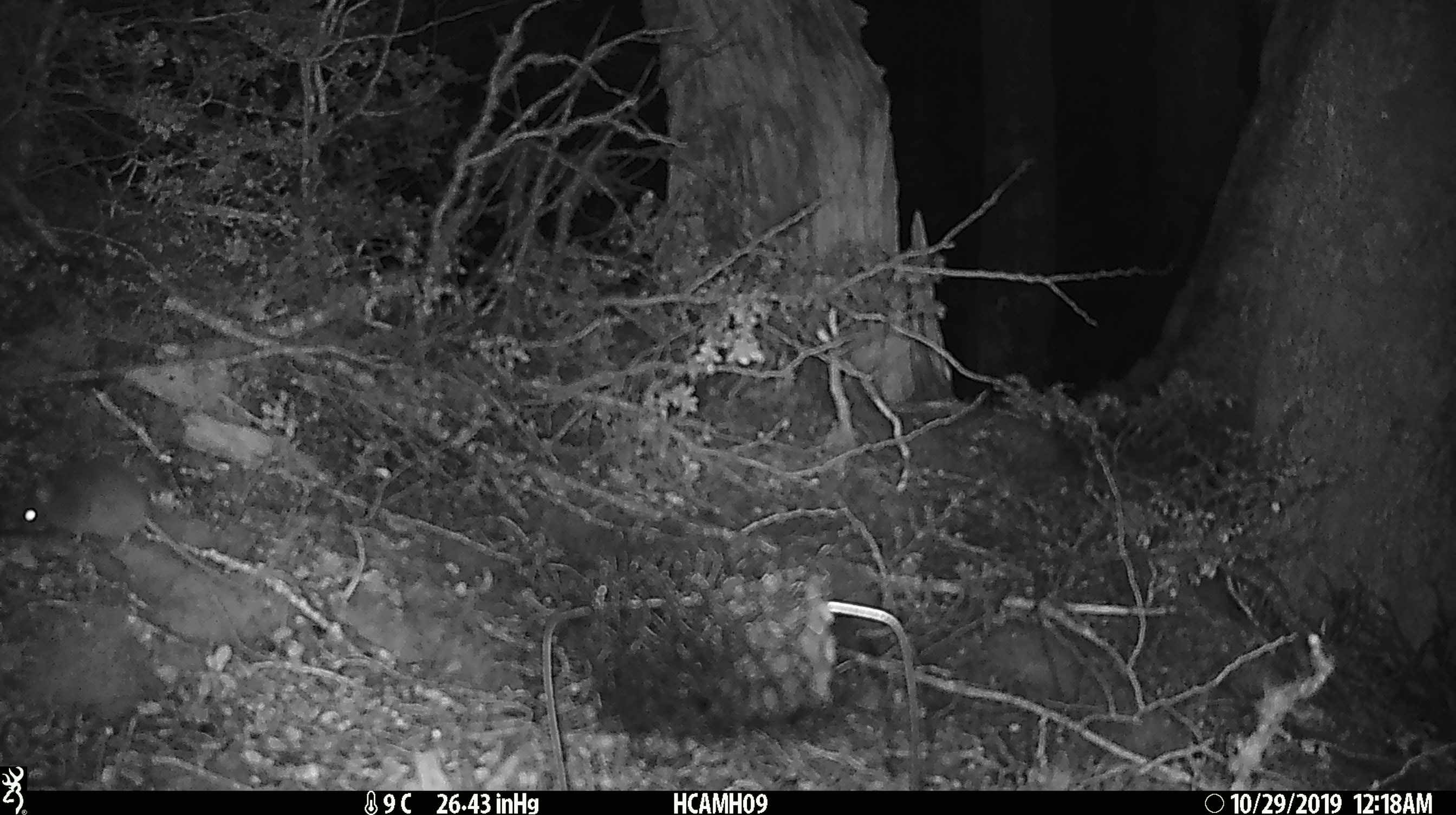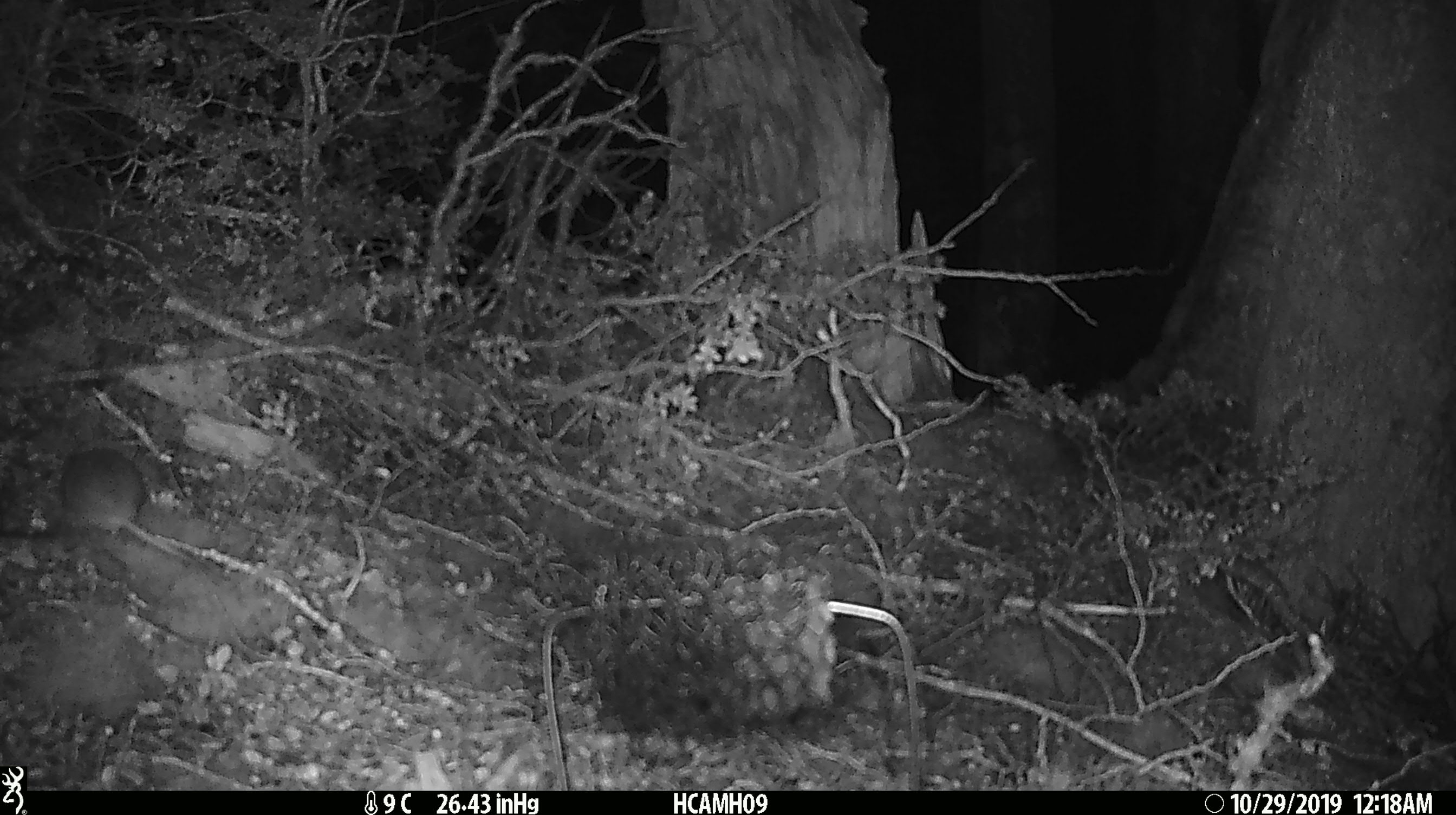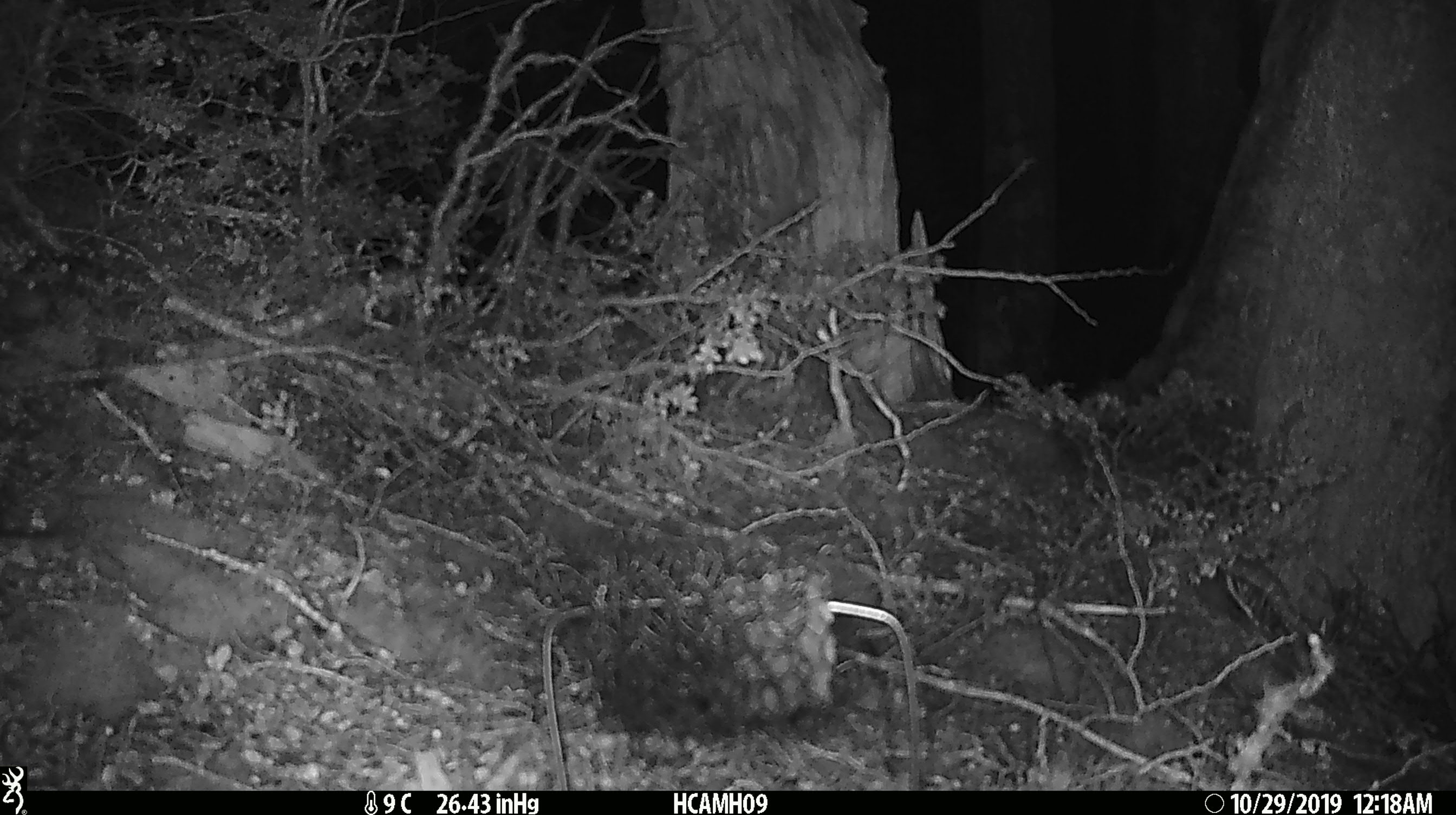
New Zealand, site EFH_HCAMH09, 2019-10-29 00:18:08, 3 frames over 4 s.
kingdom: Animalia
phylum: Chordata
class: Mammalia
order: Rodentia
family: Muridae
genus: Mus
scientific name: Mus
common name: mouse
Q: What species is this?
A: Mouse (Mus).